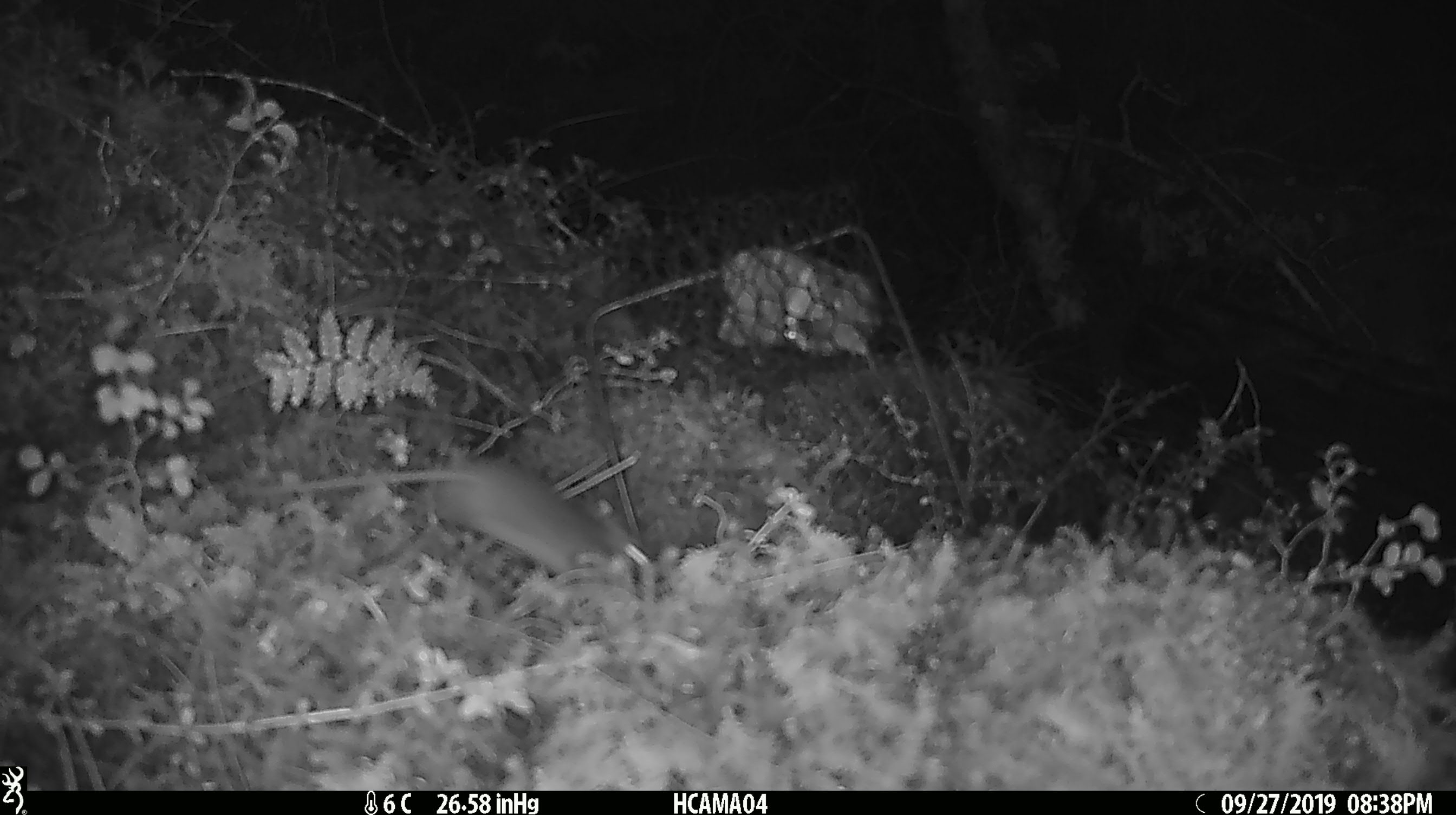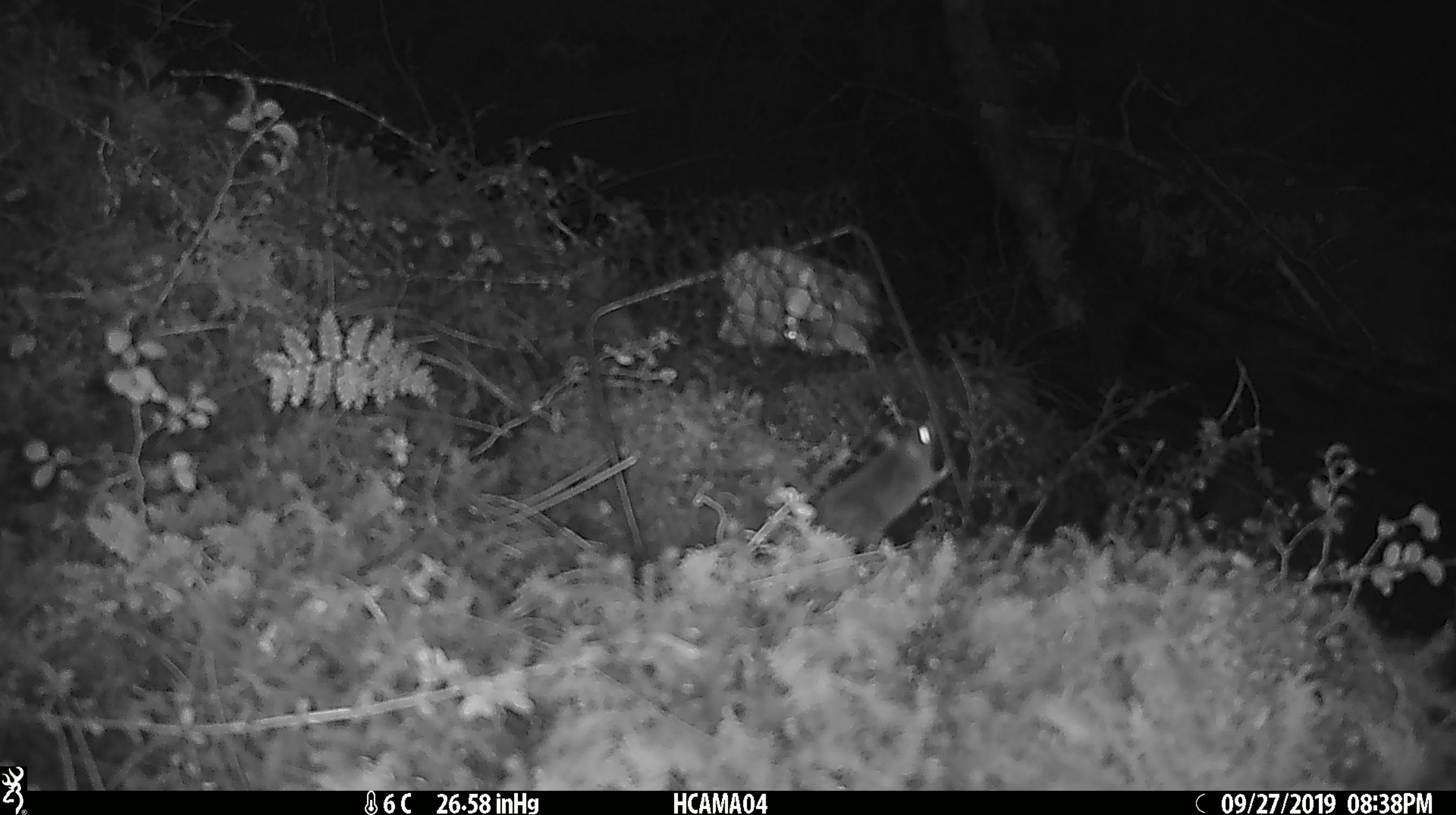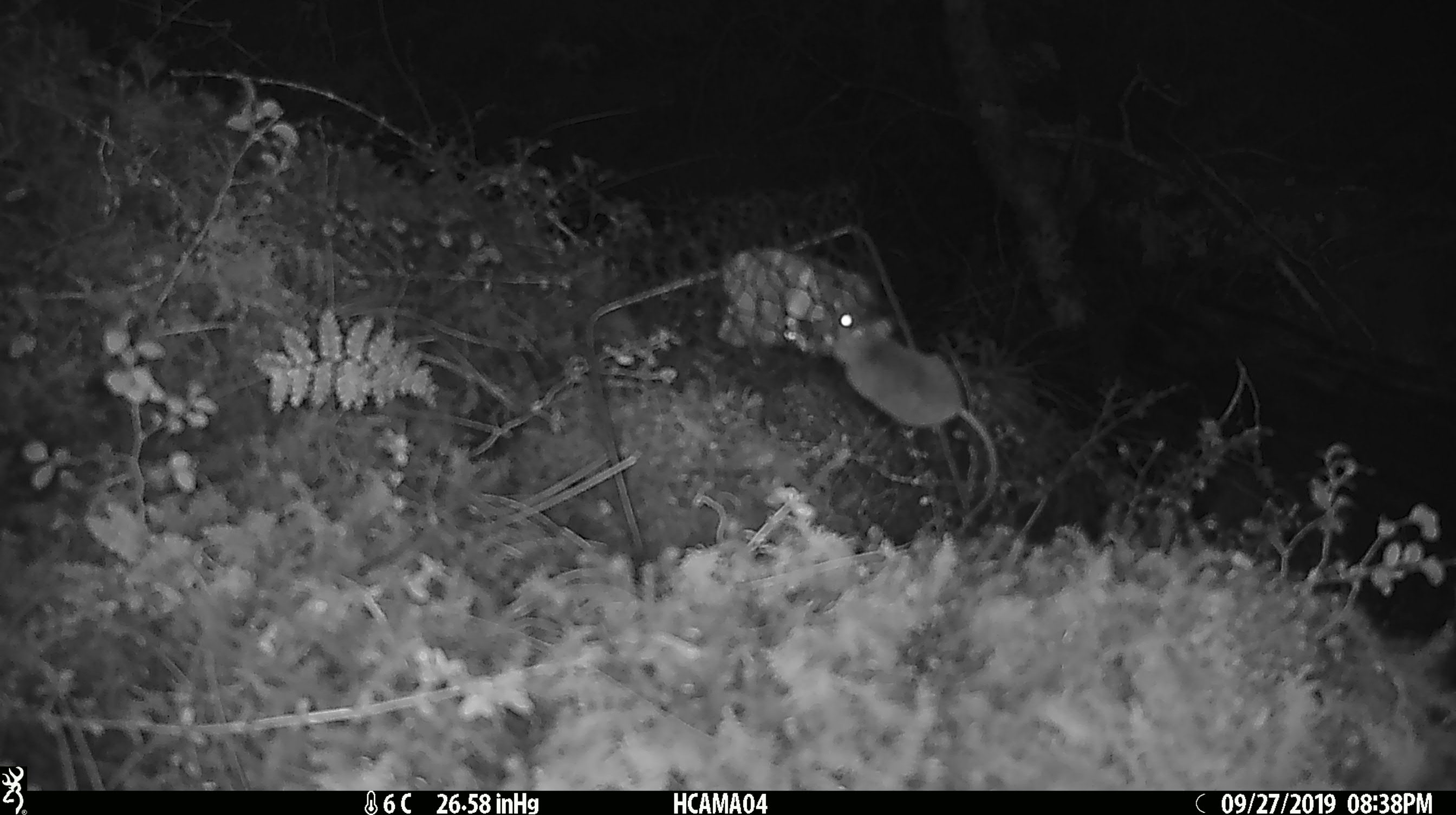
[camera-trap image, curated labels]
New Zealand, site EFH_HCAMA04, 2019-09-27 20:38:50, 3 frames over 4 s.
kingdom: Animalia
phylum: Chordata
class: Mammalia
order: Rodentia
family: Muridae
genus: Mus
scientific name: Mus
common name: mouse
Mouse (Mus).